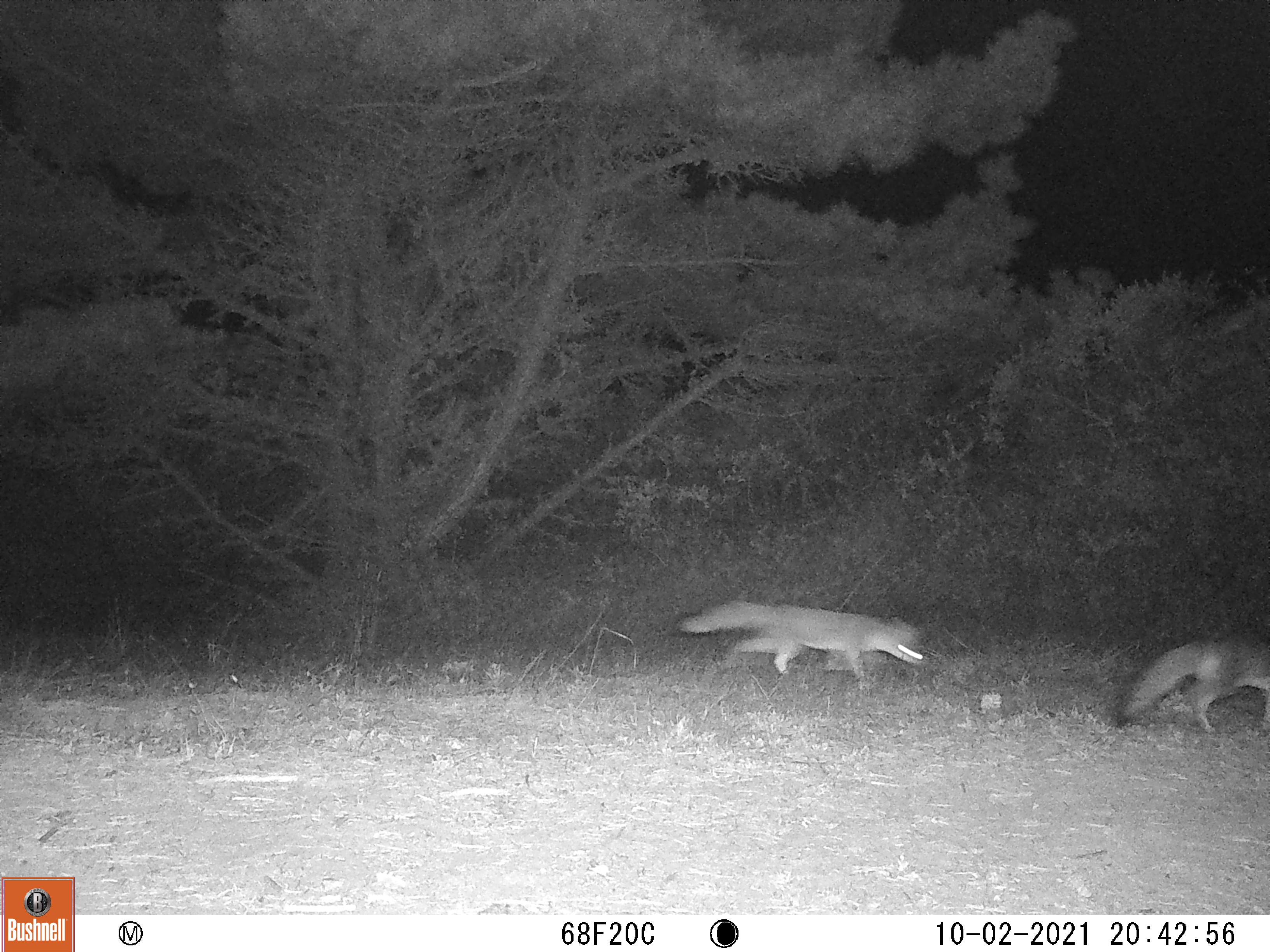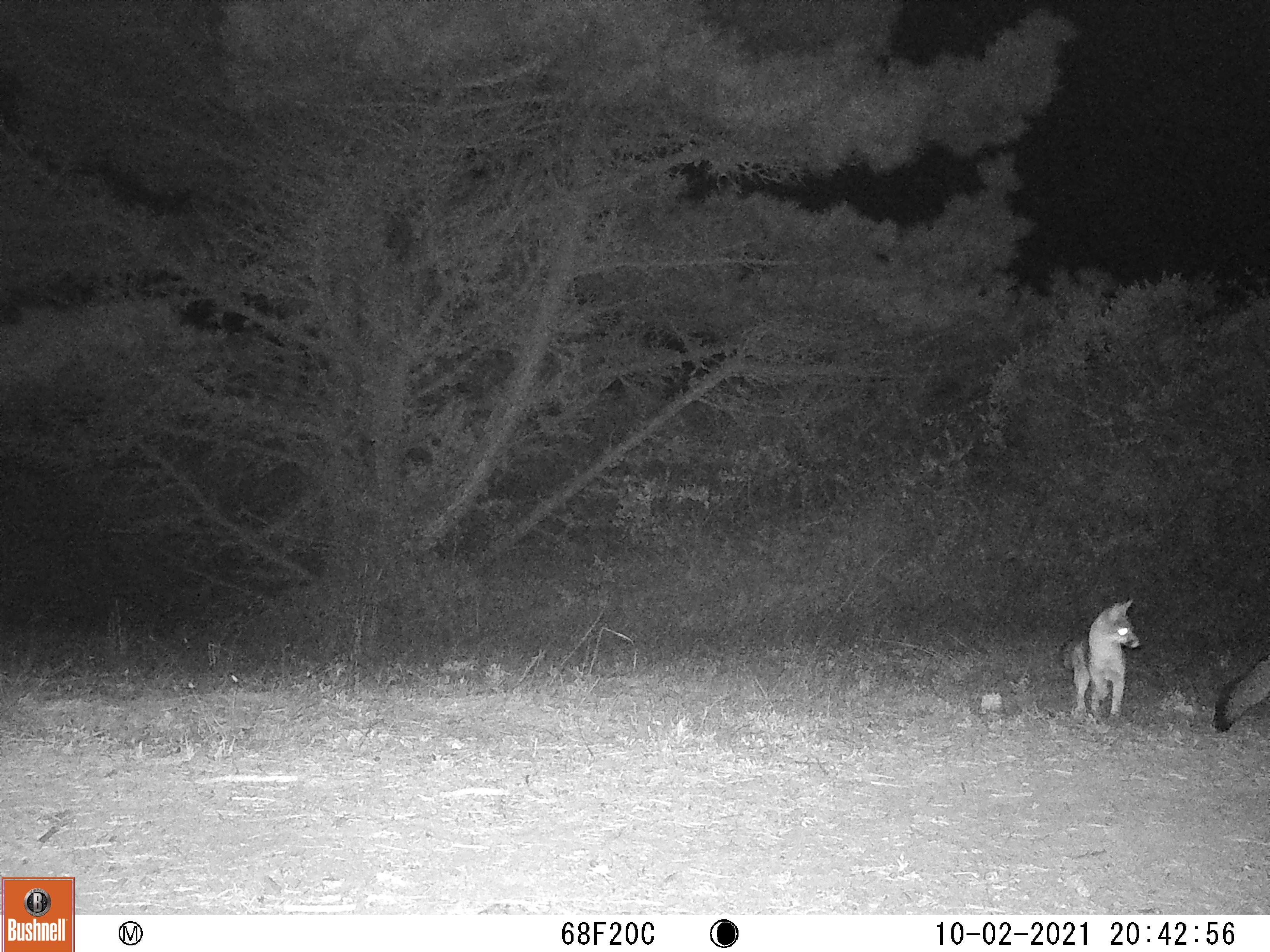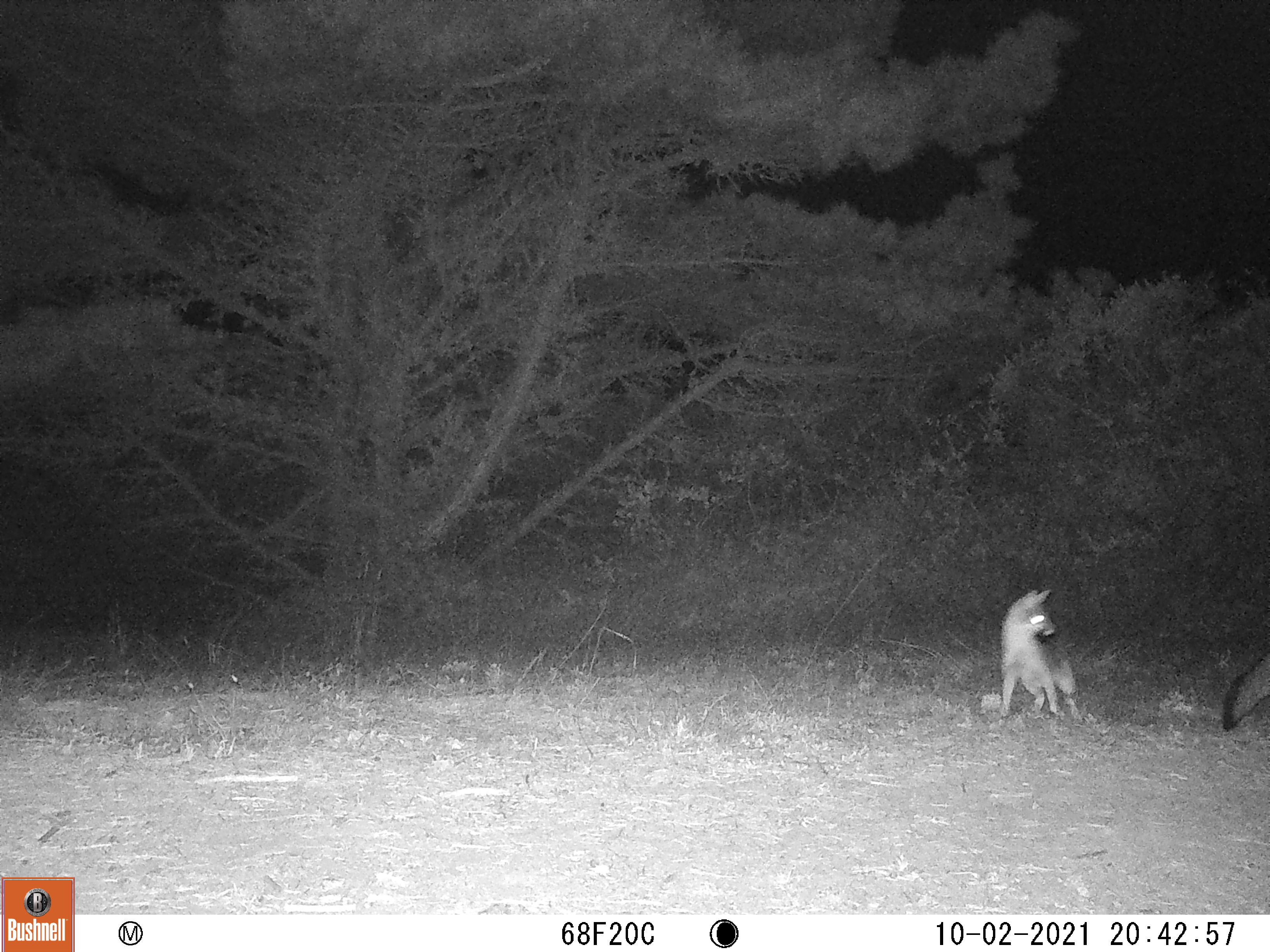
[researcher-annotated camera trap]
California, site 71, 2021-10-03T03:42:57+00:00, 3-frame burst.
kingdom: Animalia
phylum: Chordata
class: Mammalia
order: Carnivora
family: Canidae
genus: Urocyon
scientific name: Urocyon cinereoargenteus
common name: gray fox